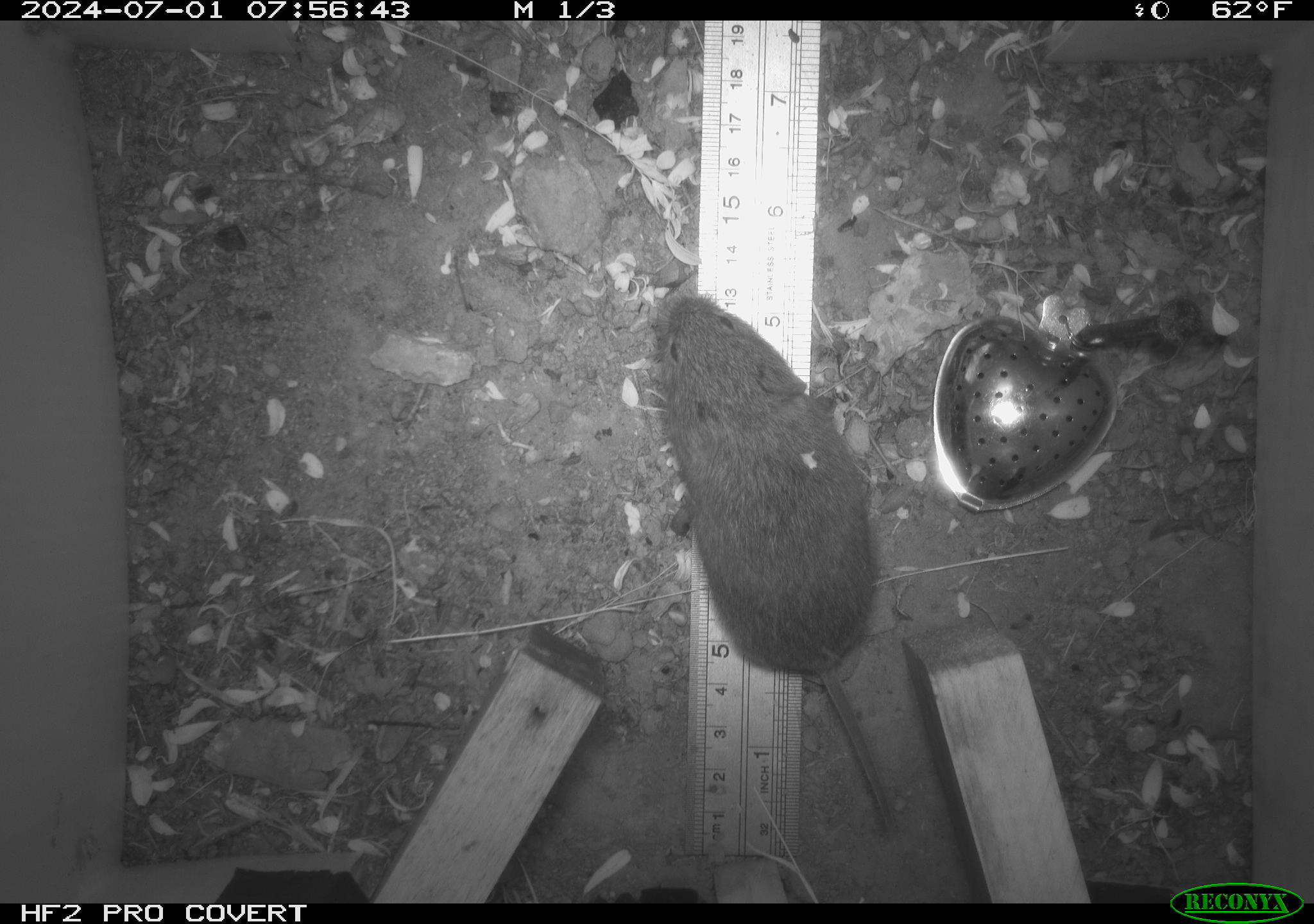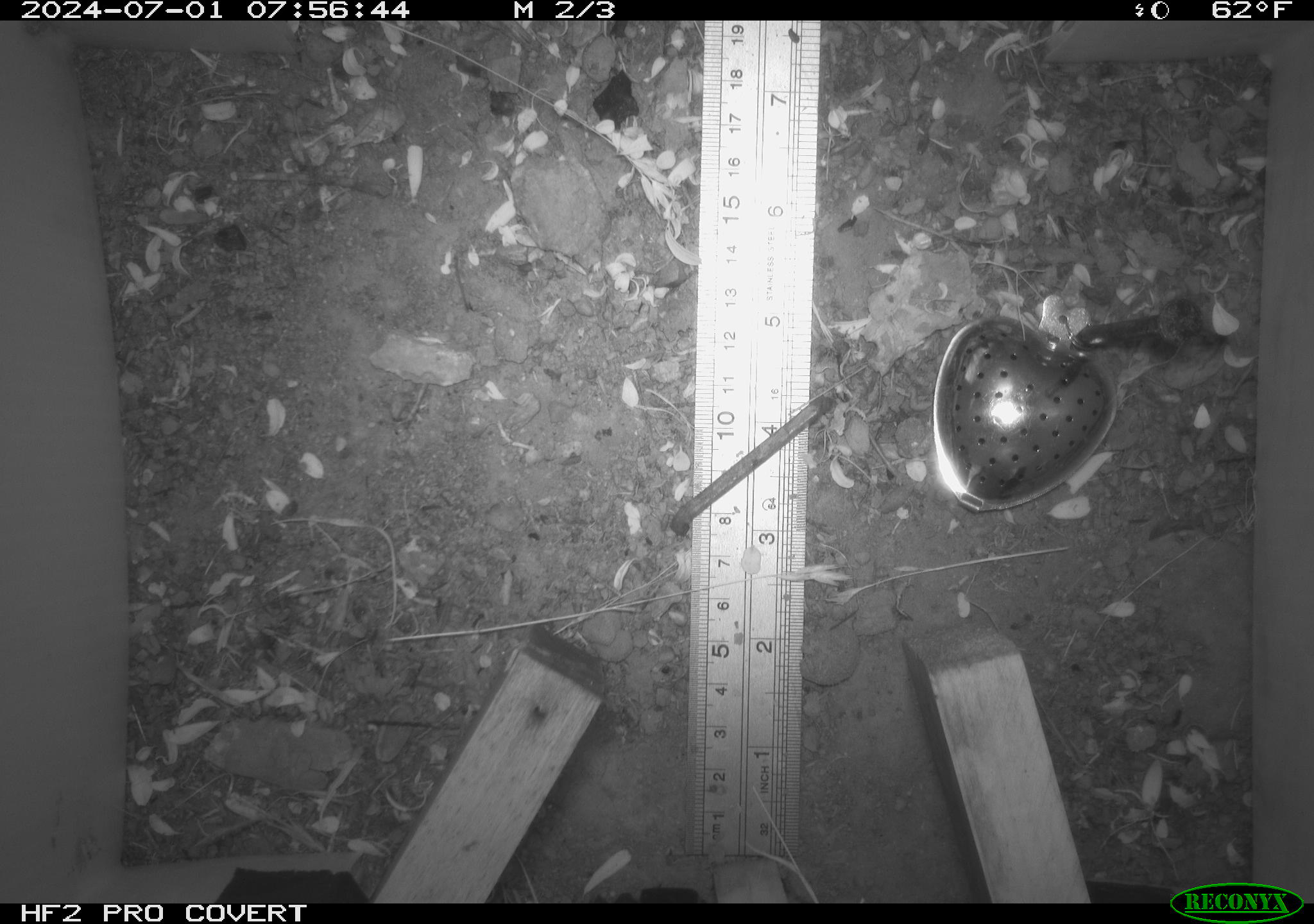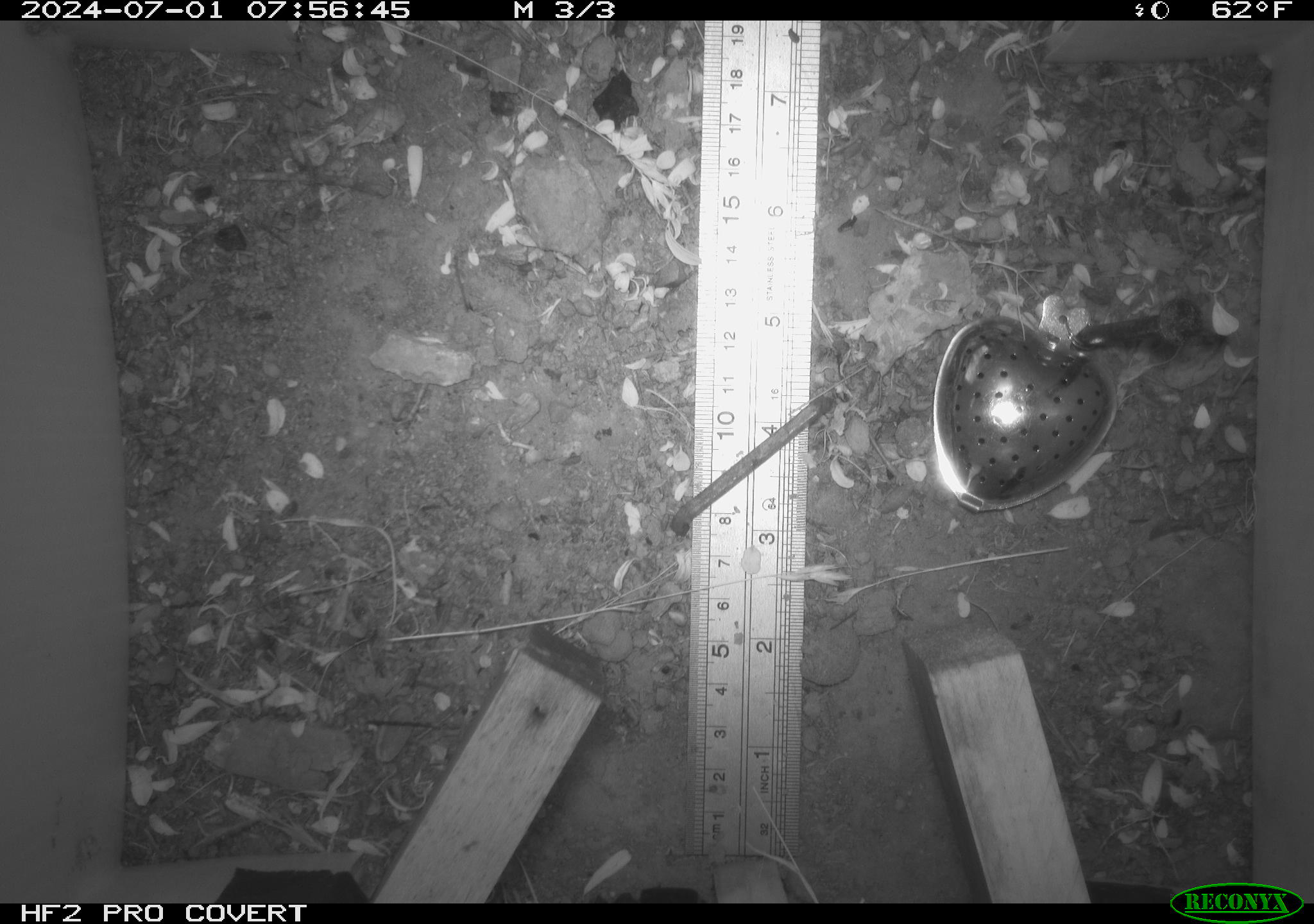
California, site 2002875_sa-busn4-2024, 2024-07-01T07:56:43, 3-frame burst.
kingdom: Animalia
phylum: Chordata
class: Mammalia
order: Rodentia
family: Cricetidae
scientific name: Arvicolinae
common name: voles, lemmings, and muskrats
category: arvicolinae subfamily